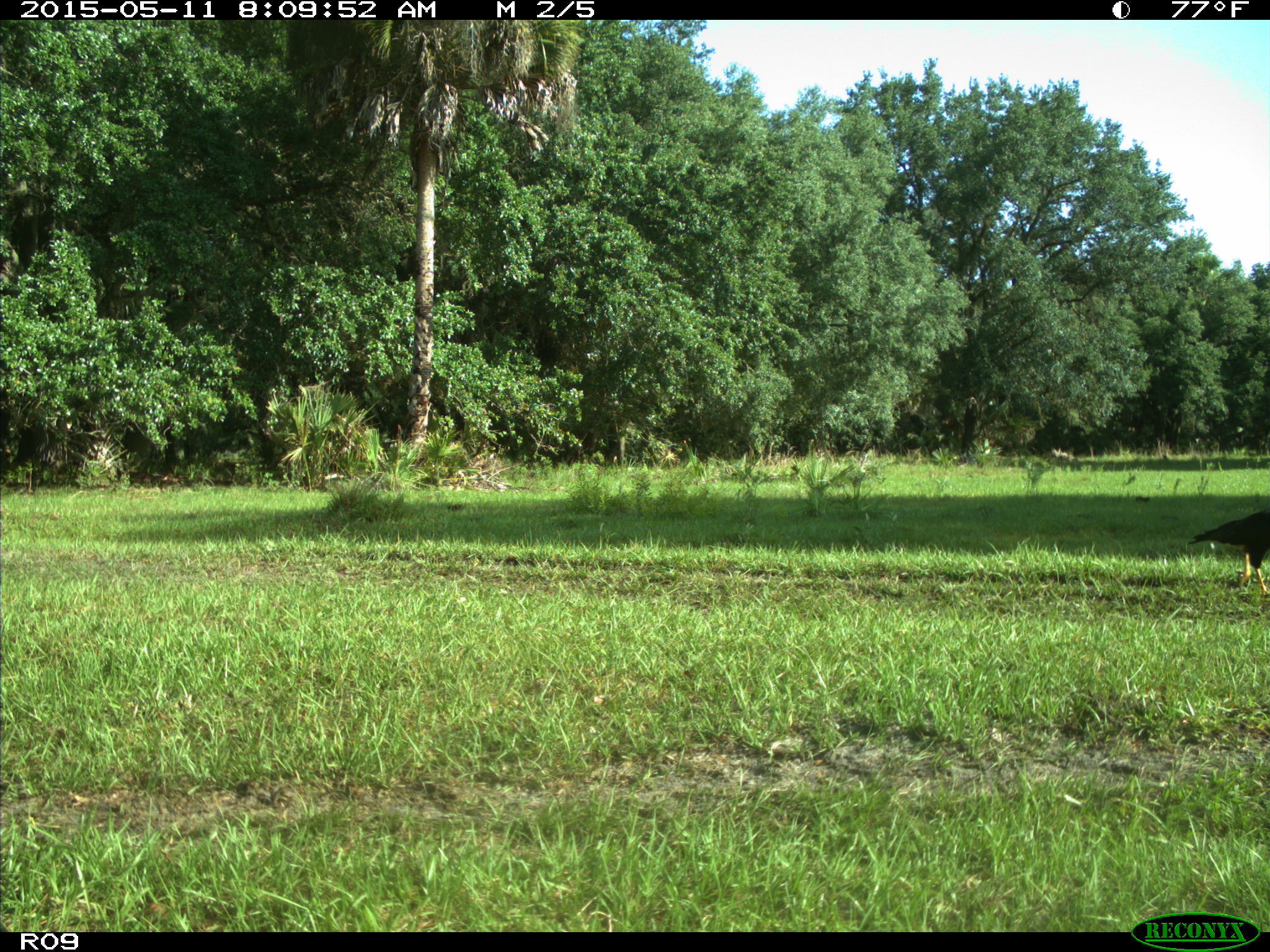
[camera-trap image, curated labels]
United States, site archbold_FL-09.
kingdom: Animalia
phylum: Chordata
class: Aves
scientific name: Aves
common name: birds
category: unidentified bird